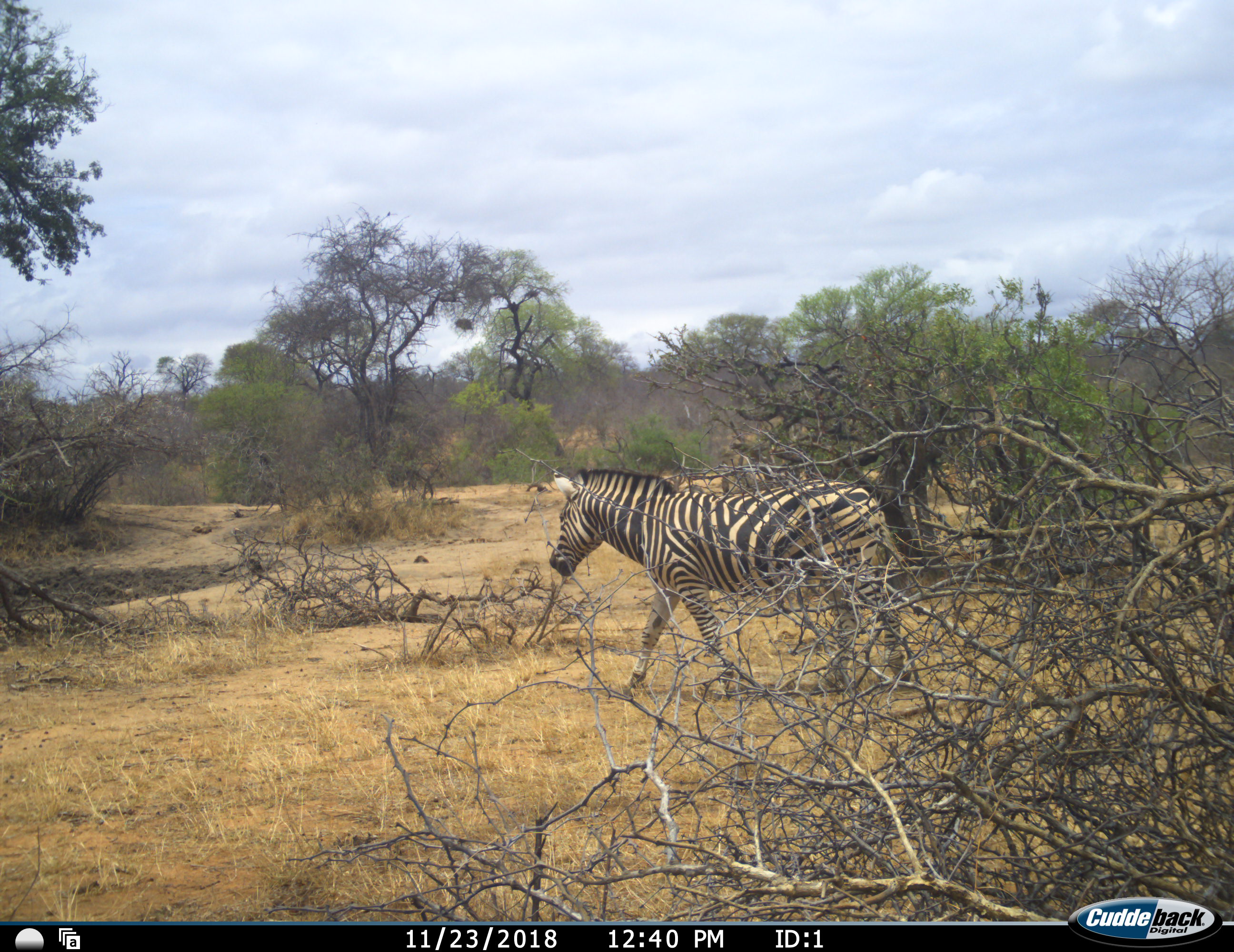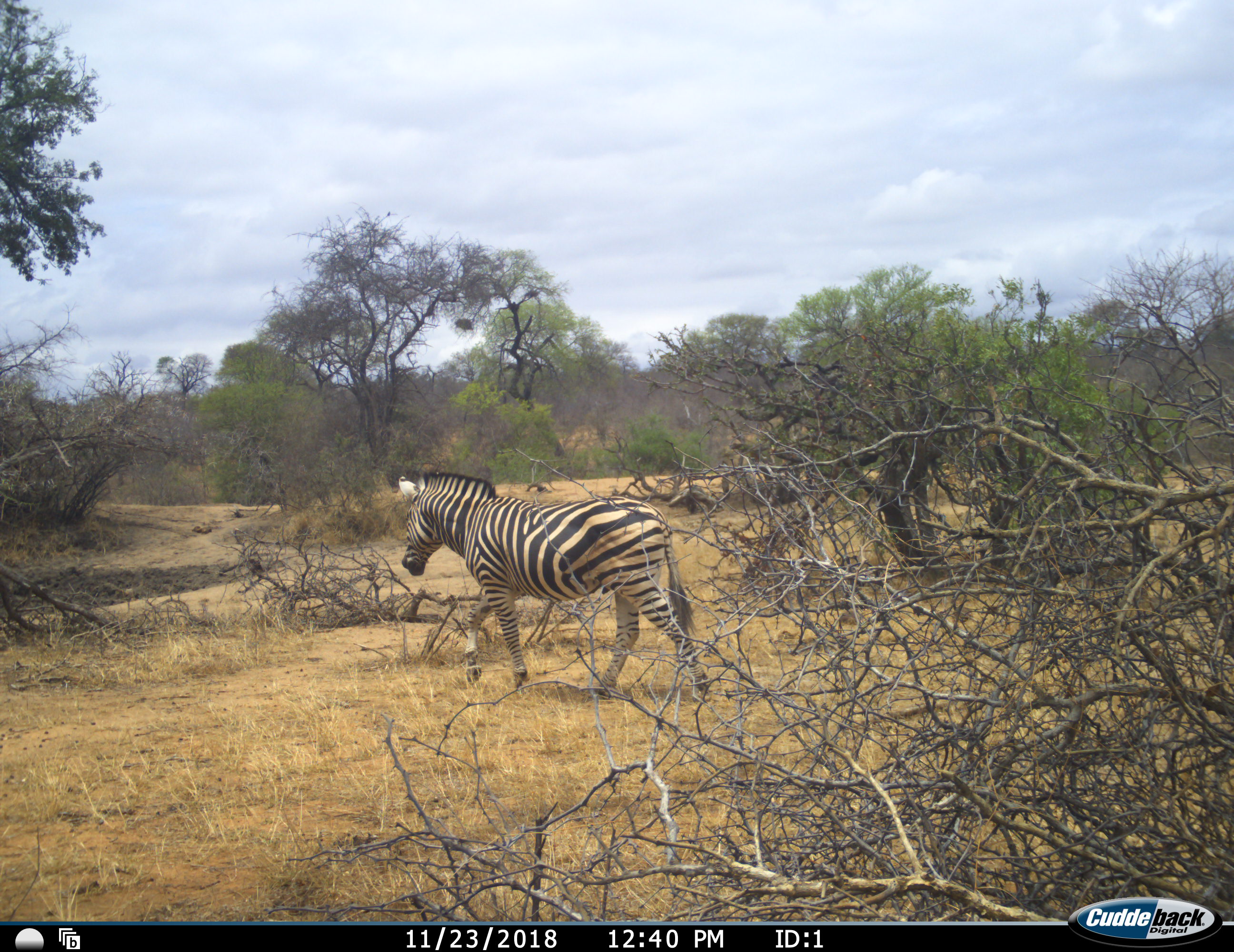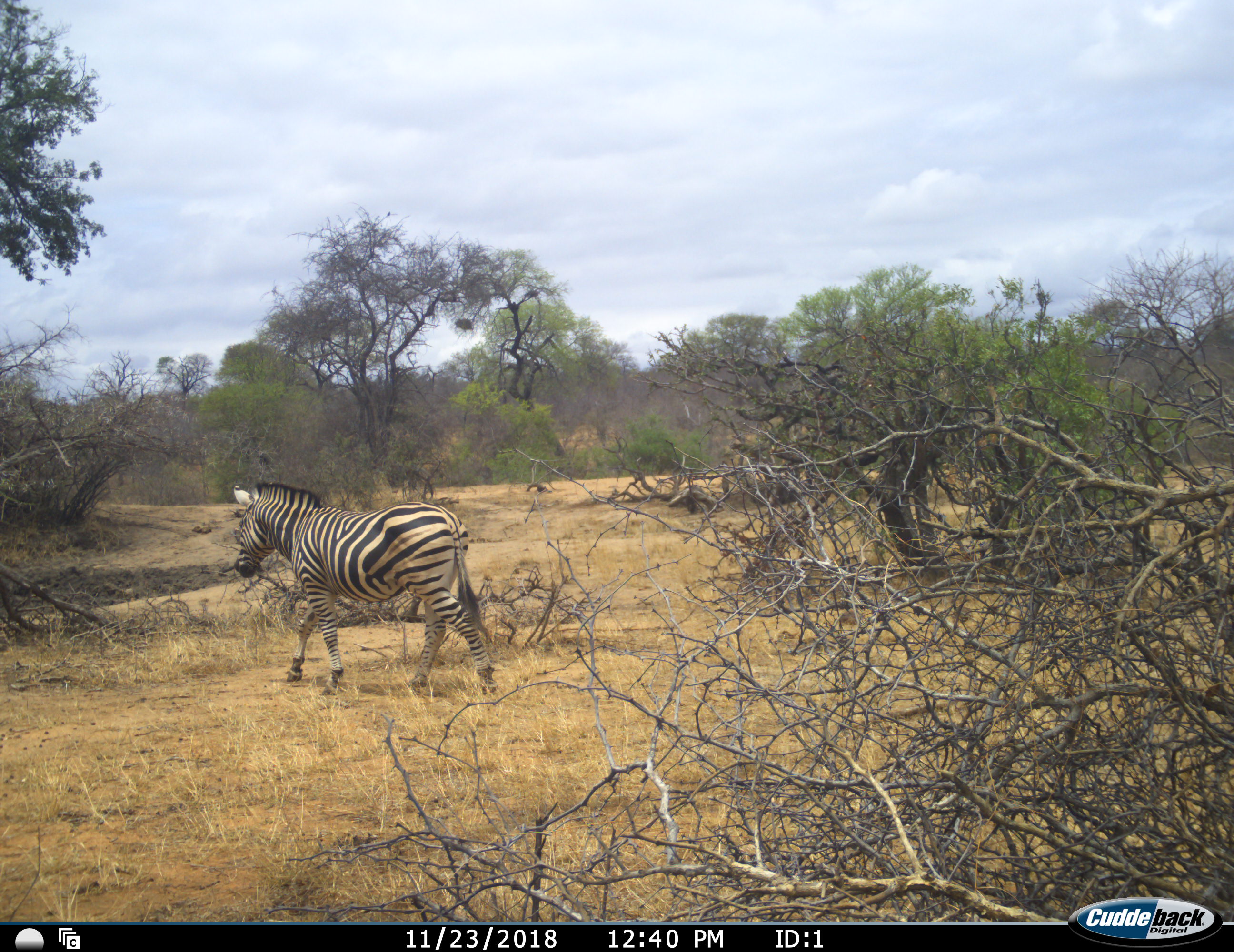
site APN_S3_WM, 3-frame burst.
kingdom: Animalia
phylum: Chordata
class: Mammalia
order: Perissodactyla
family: Equidae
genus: Equus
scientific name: Equus quagga burchellii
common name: burchell's zebra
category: zebraburchells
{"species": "zebraburchells (burchell's zebra) (Equus quagga burchellii)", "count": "1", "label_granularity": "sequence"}